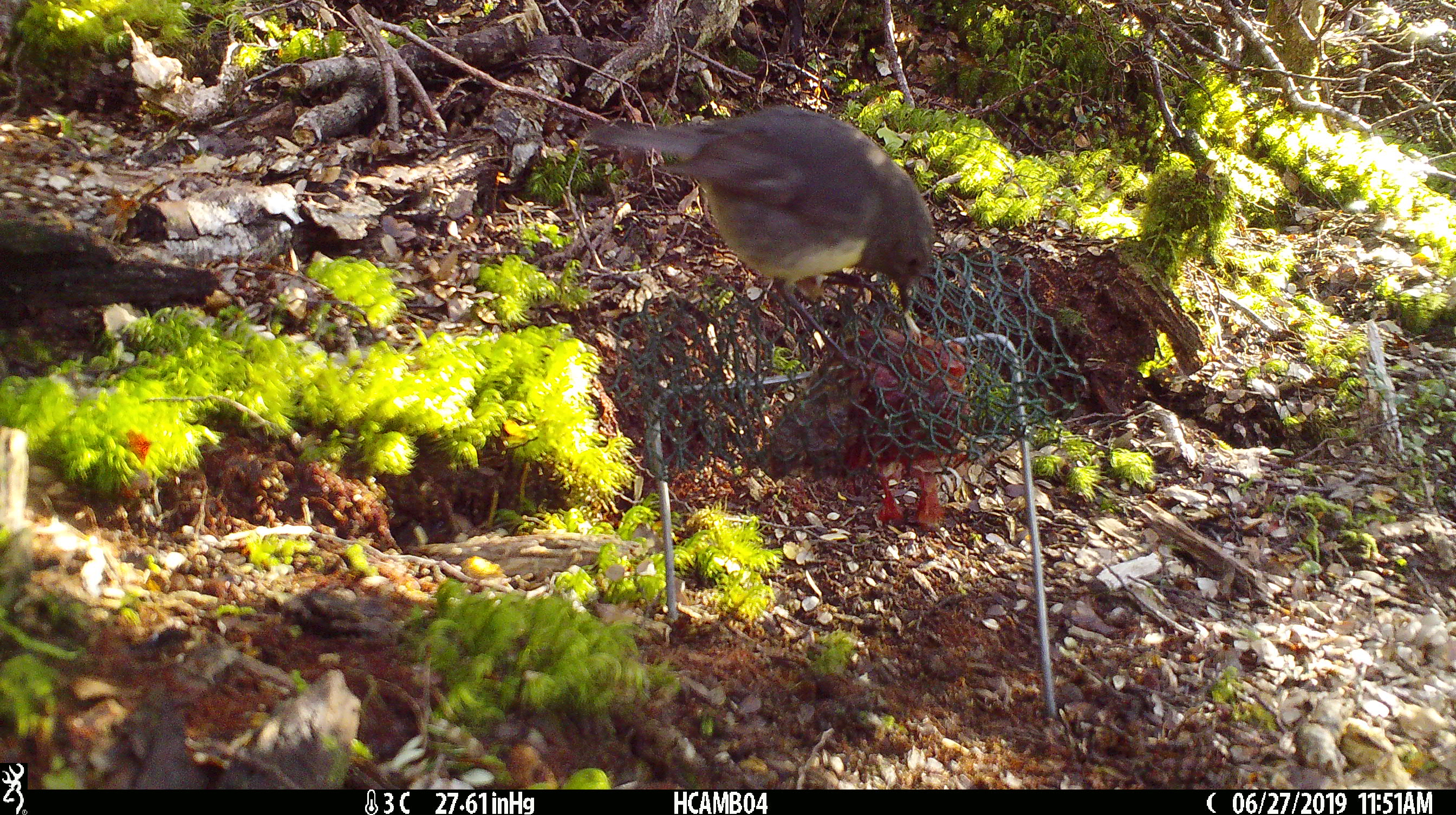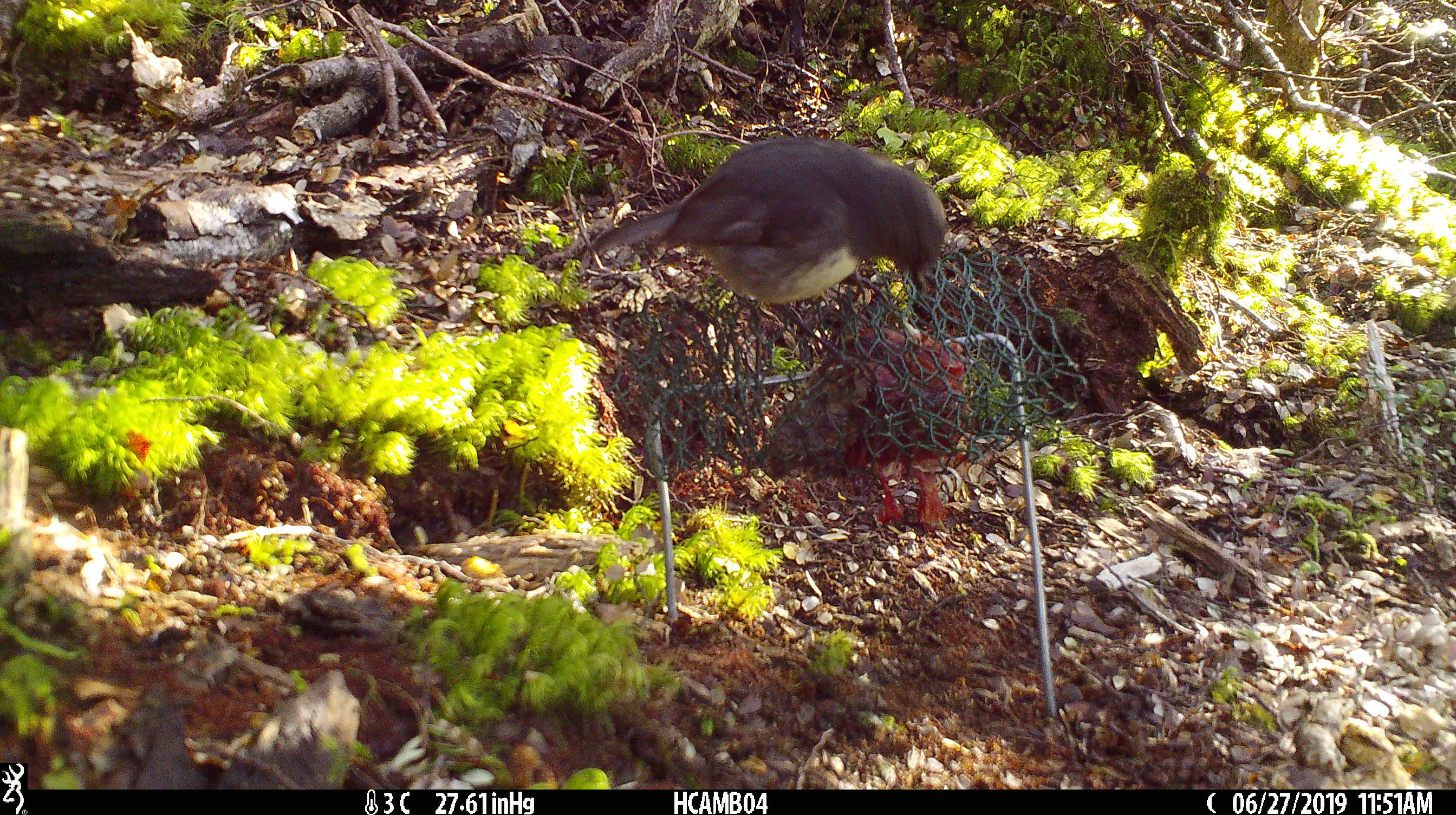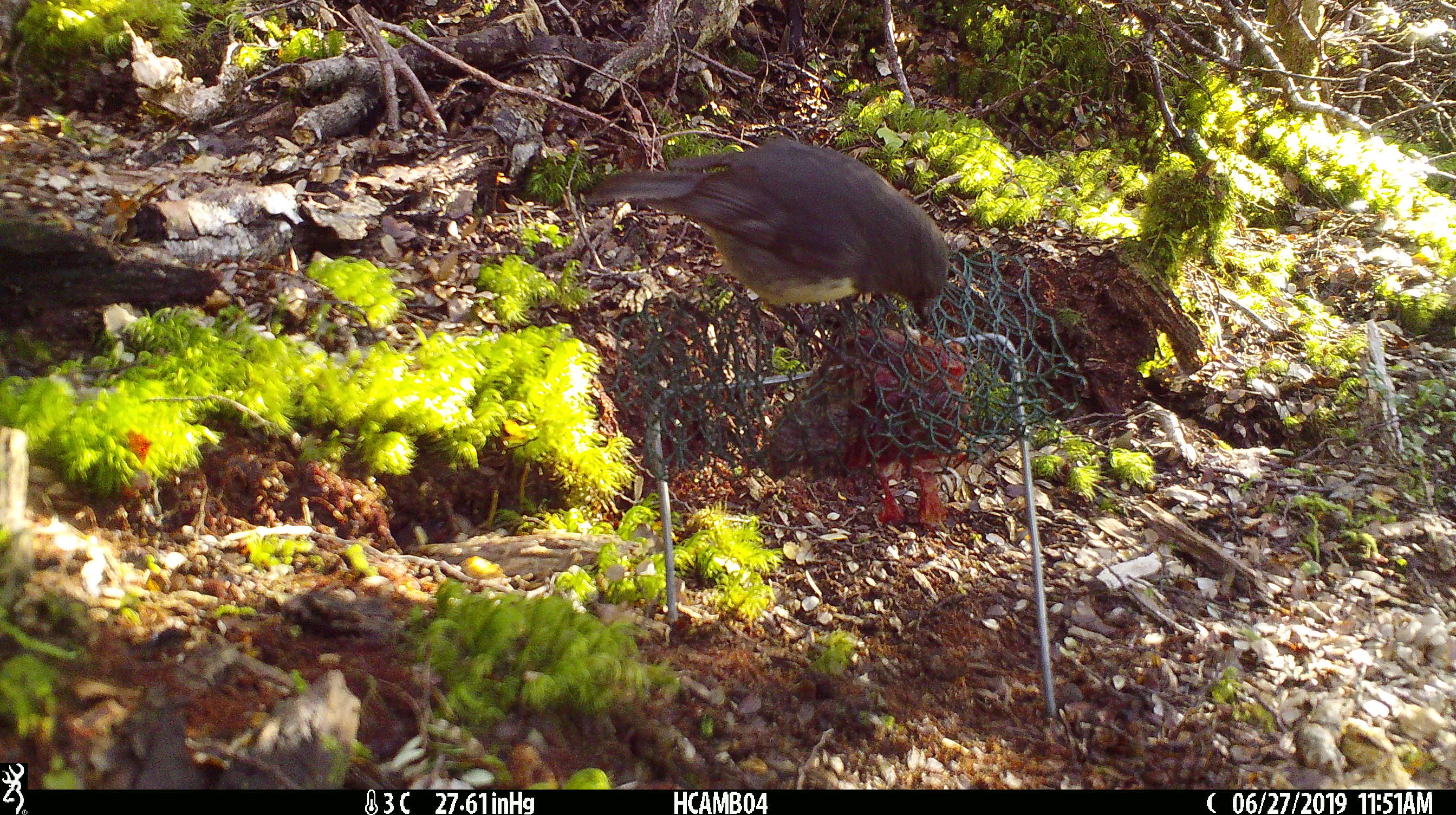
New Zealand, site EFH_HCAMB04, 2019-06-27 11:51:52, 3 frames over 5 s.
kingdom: Animalia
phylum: Chordata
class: Aves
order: Passeriformes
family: Petroicidae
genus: Petroica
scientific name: Petroica australis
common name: new zealand robin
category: robin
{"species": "robin (new zealand robin) (Petroica australis)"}